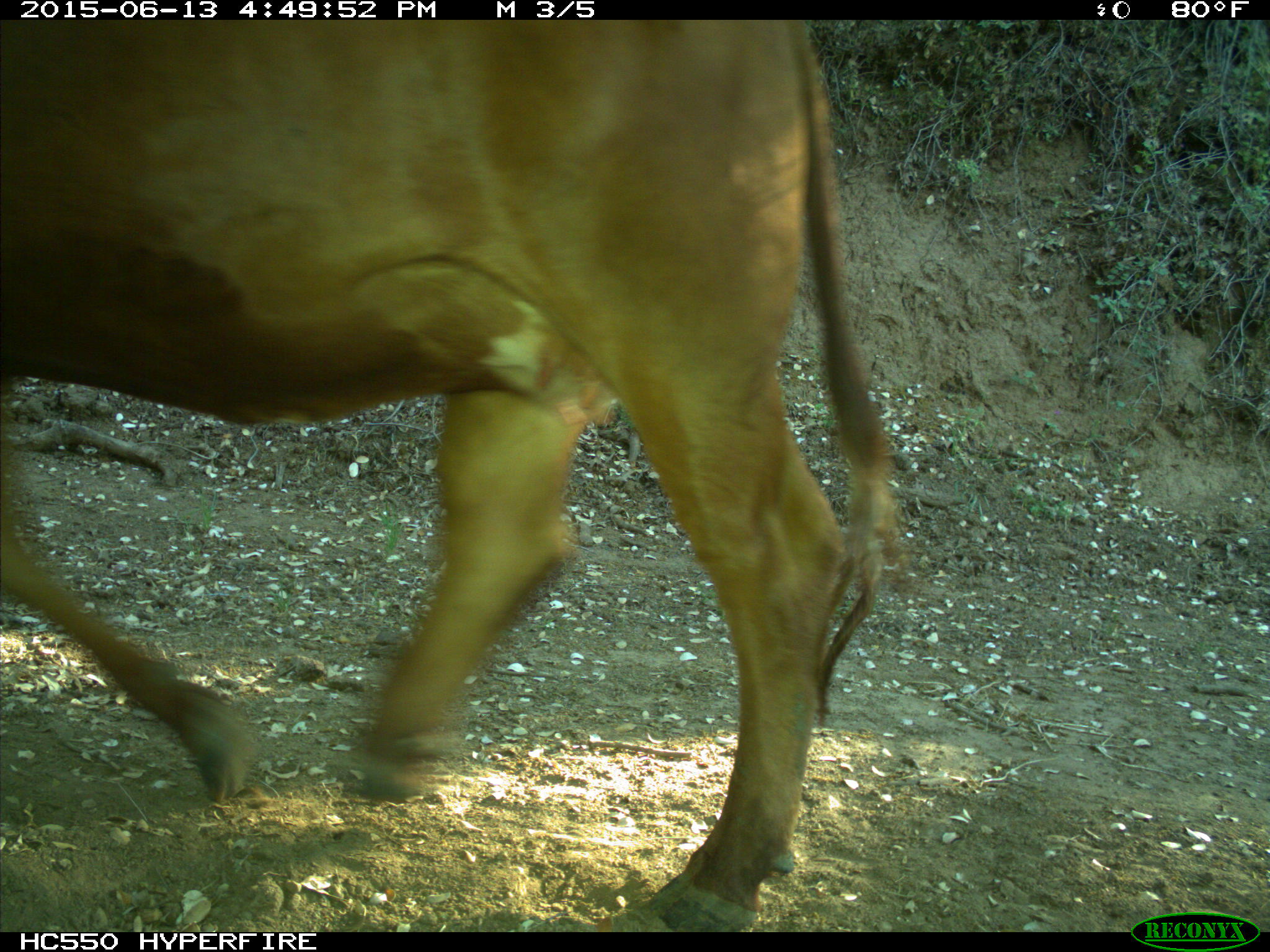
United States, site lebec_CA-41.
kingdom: Animalia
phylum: Chordata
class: Mammalia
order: Artiodactyla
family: Bovidae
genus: Bos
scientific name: Bos taurus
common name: domestic cow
Bos taurus (domestic cow).